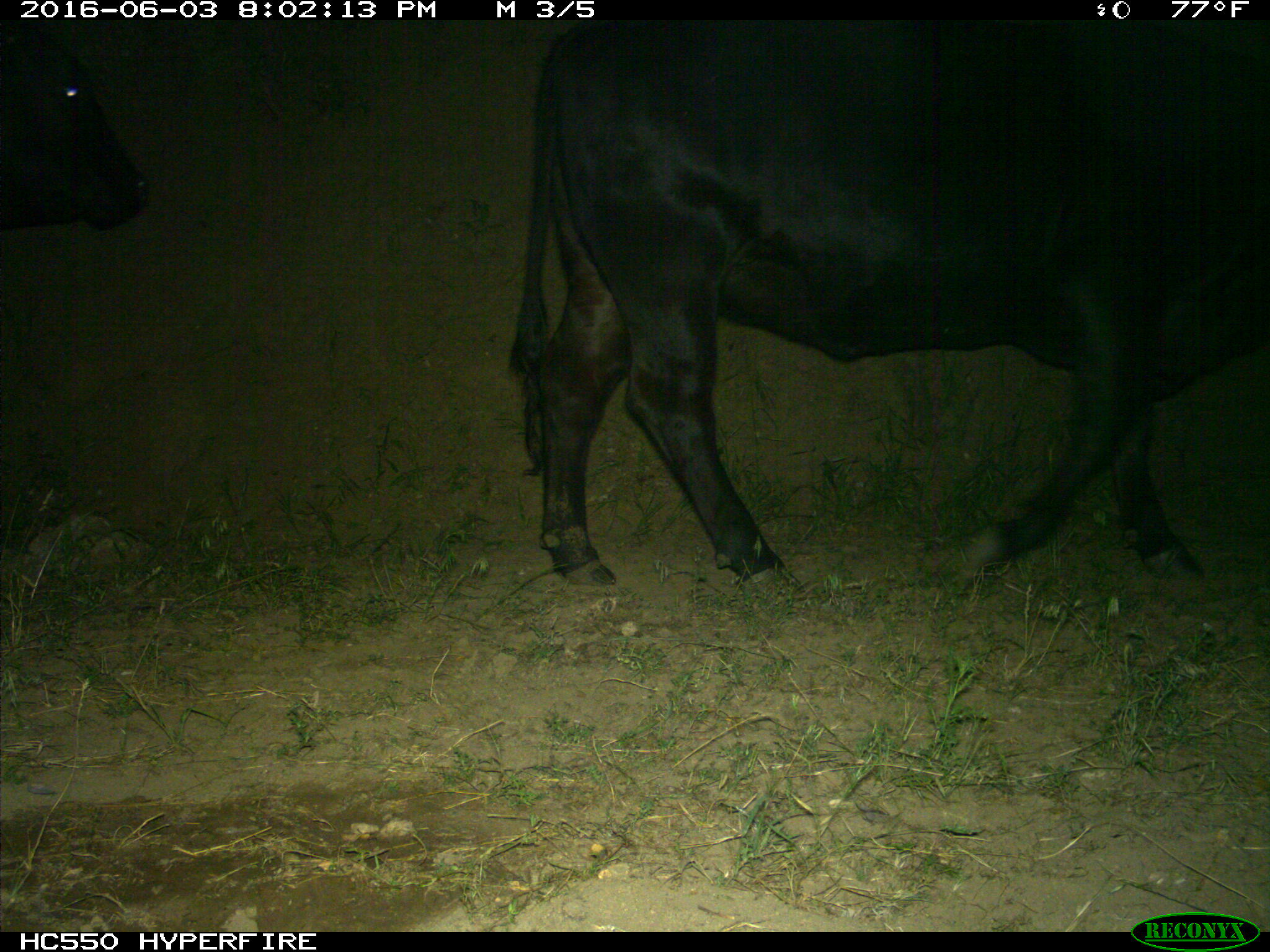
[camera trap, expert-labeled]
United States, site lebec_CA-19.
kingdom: Animalia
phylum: Chordata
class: Mammalia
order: Artiodactyla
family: Bovidae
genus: Bos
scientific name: Bos taurus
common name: domestic cow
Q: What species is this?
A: Bos taurus (domestic cow).